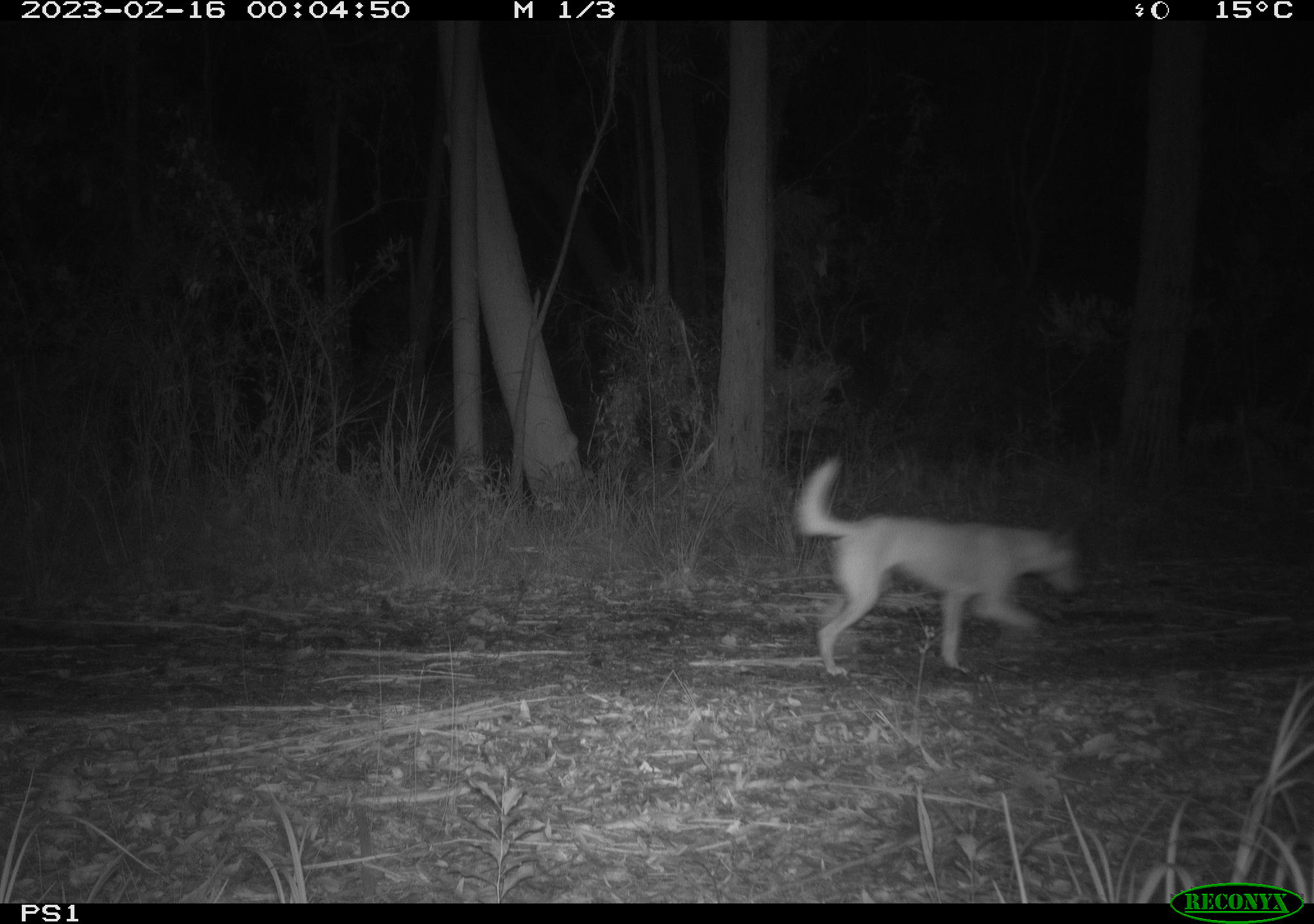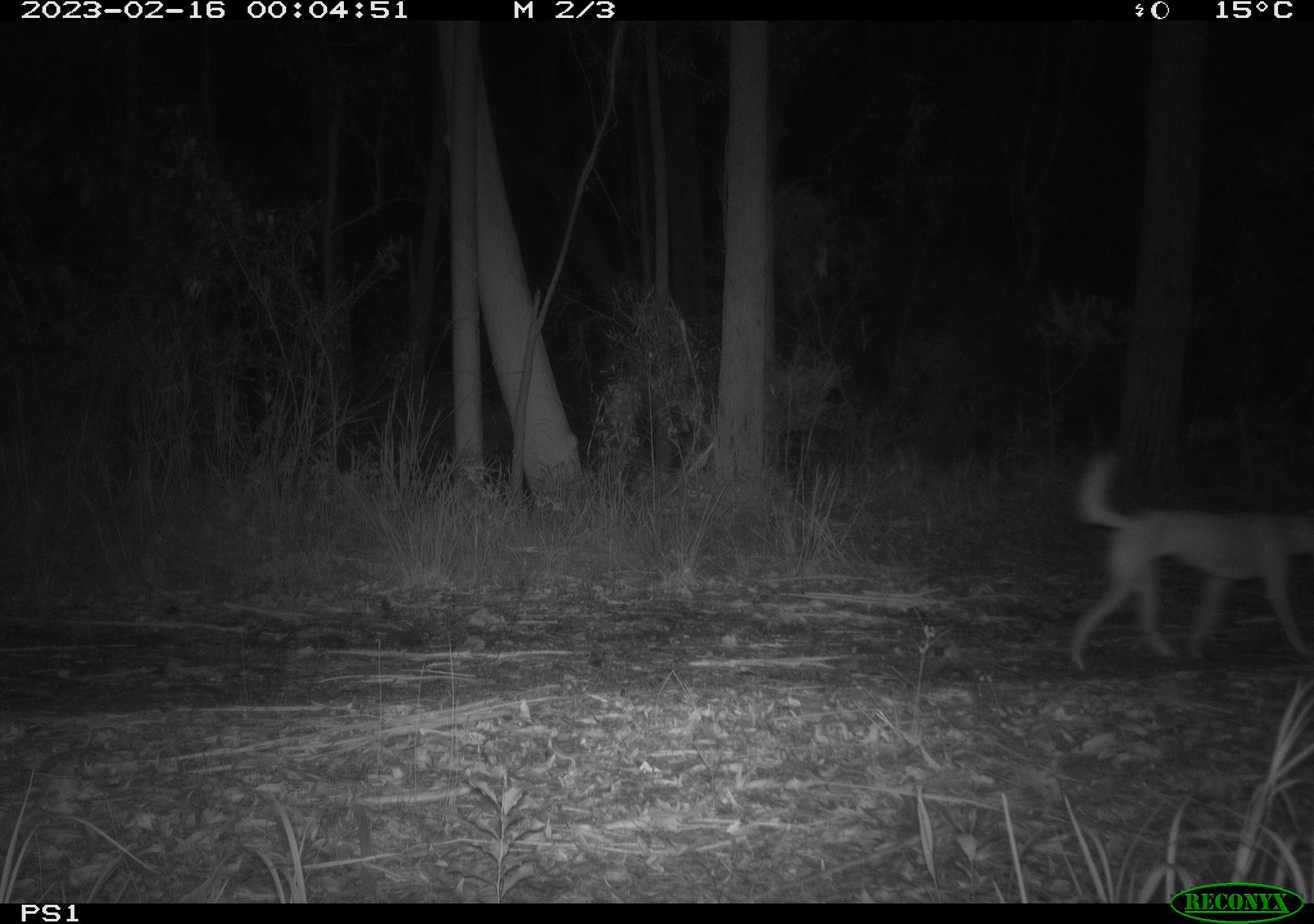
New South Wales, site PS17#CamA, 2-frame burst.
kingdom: Animalia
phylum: Chordata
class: Mammalia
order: Carnivora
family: Canidae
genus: Canis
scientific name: Canis familiaris dingo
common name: dingo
Dingo (Canis familiaris dingo).